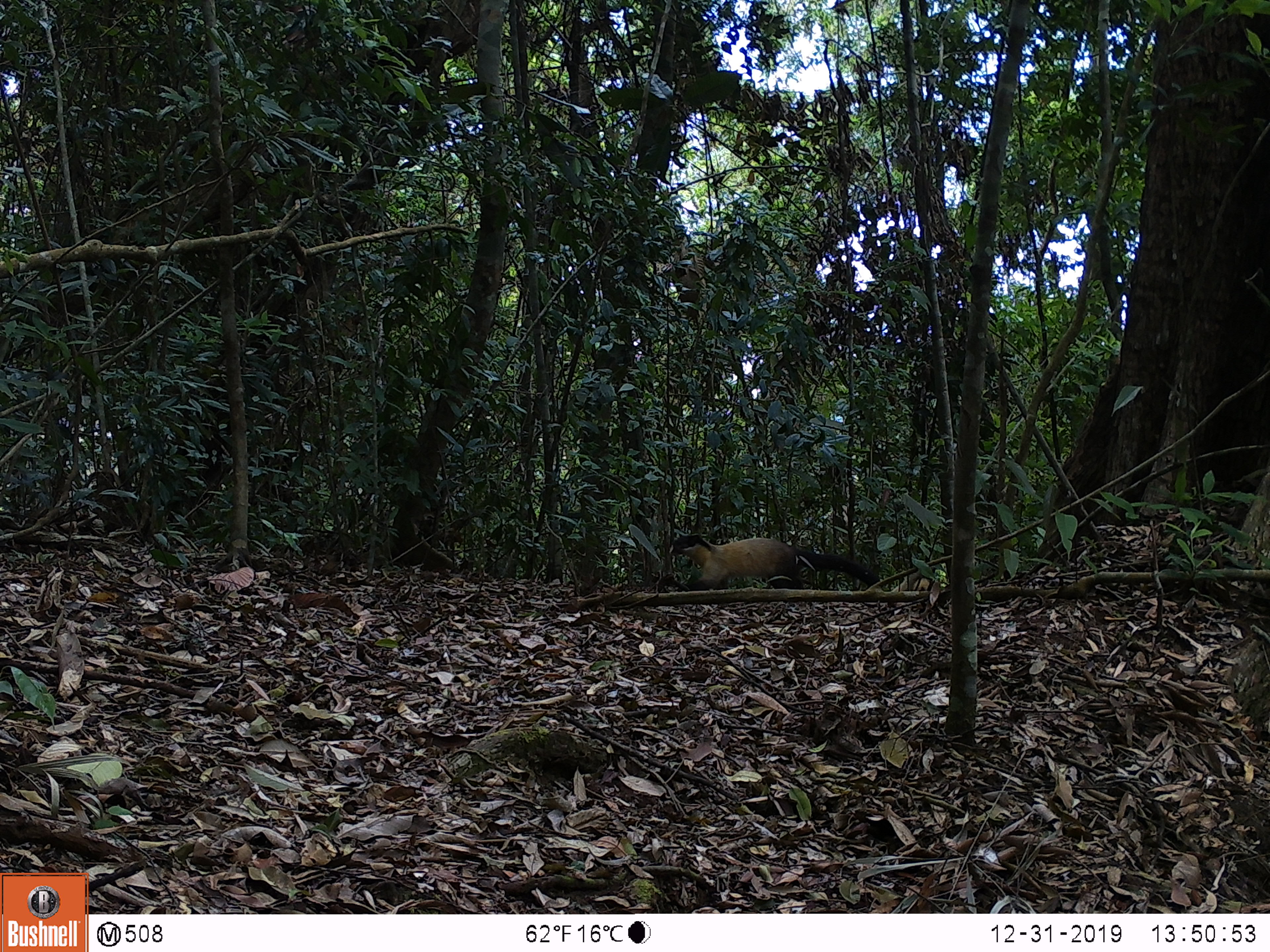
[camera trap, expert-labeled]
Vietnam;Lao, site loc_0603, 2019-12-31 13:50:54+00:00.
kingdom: Animalia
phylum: Chordata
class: Mammalia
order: Carnivora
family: Mustelidae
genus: Martes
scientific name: Martes flavigula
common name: yellow-throated marten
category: yellow throated marten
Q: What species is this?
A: Yellow throated marten (yellow-throated marten) (Martes flavigula).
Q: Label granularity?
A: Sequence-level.